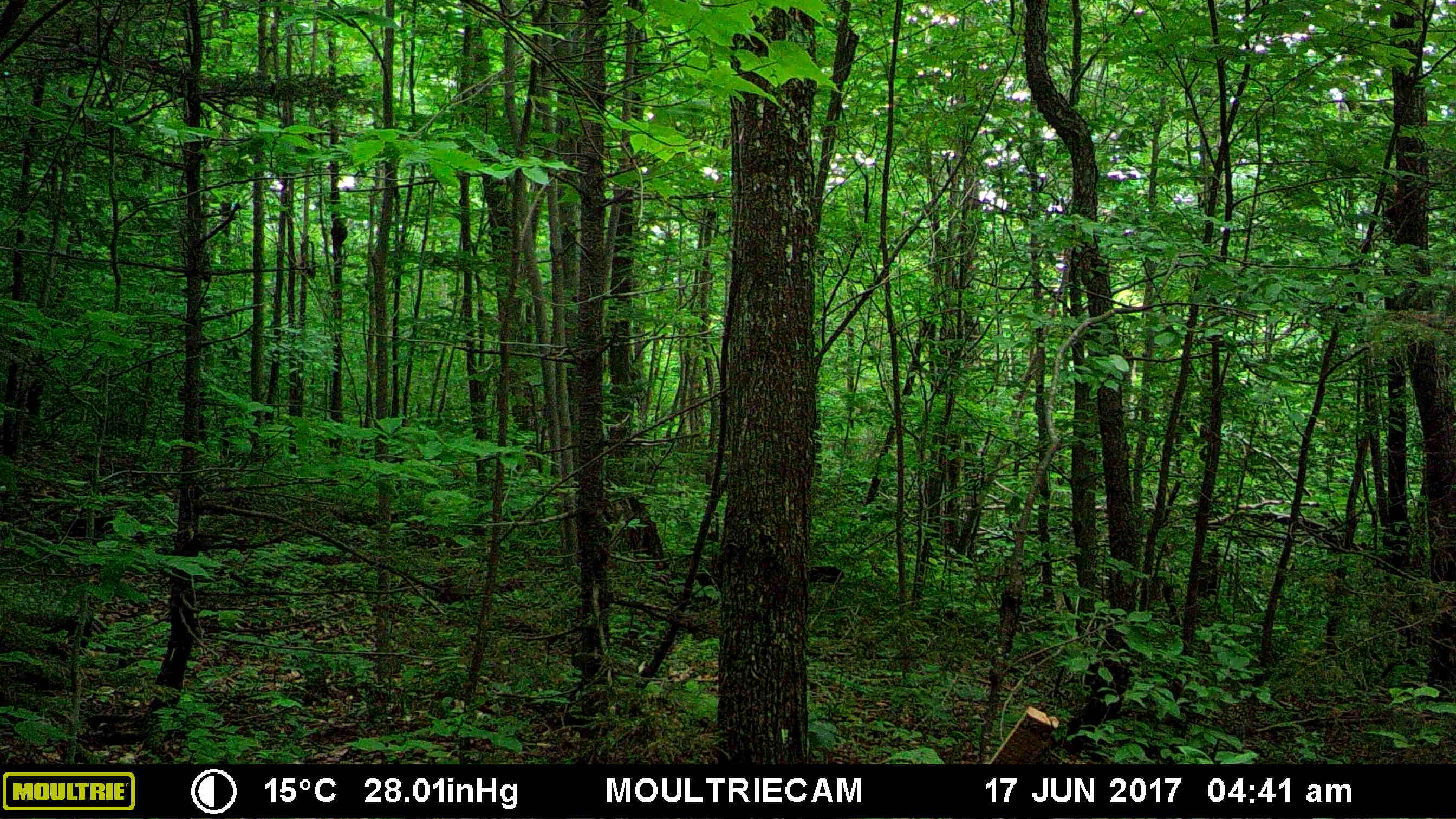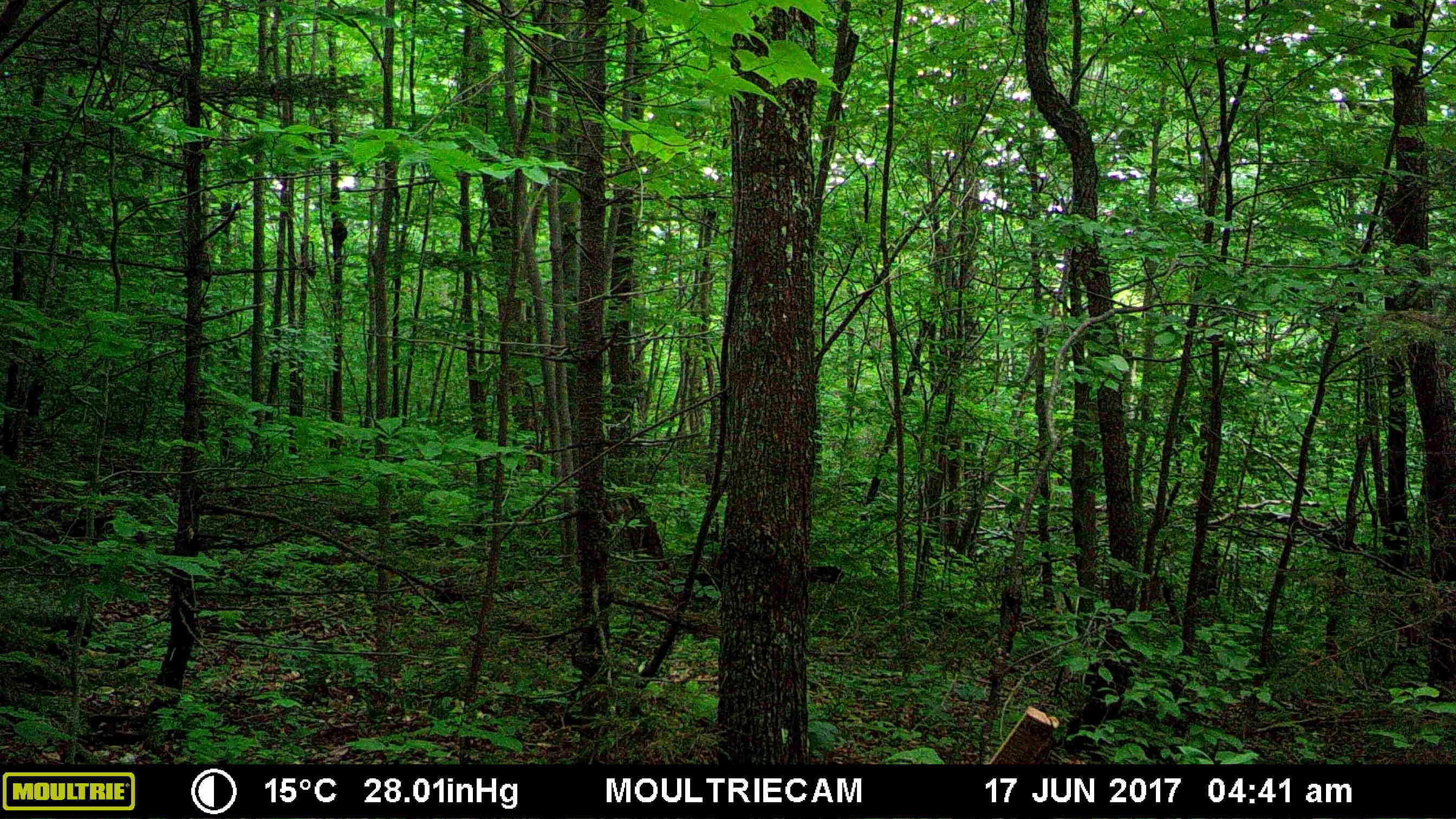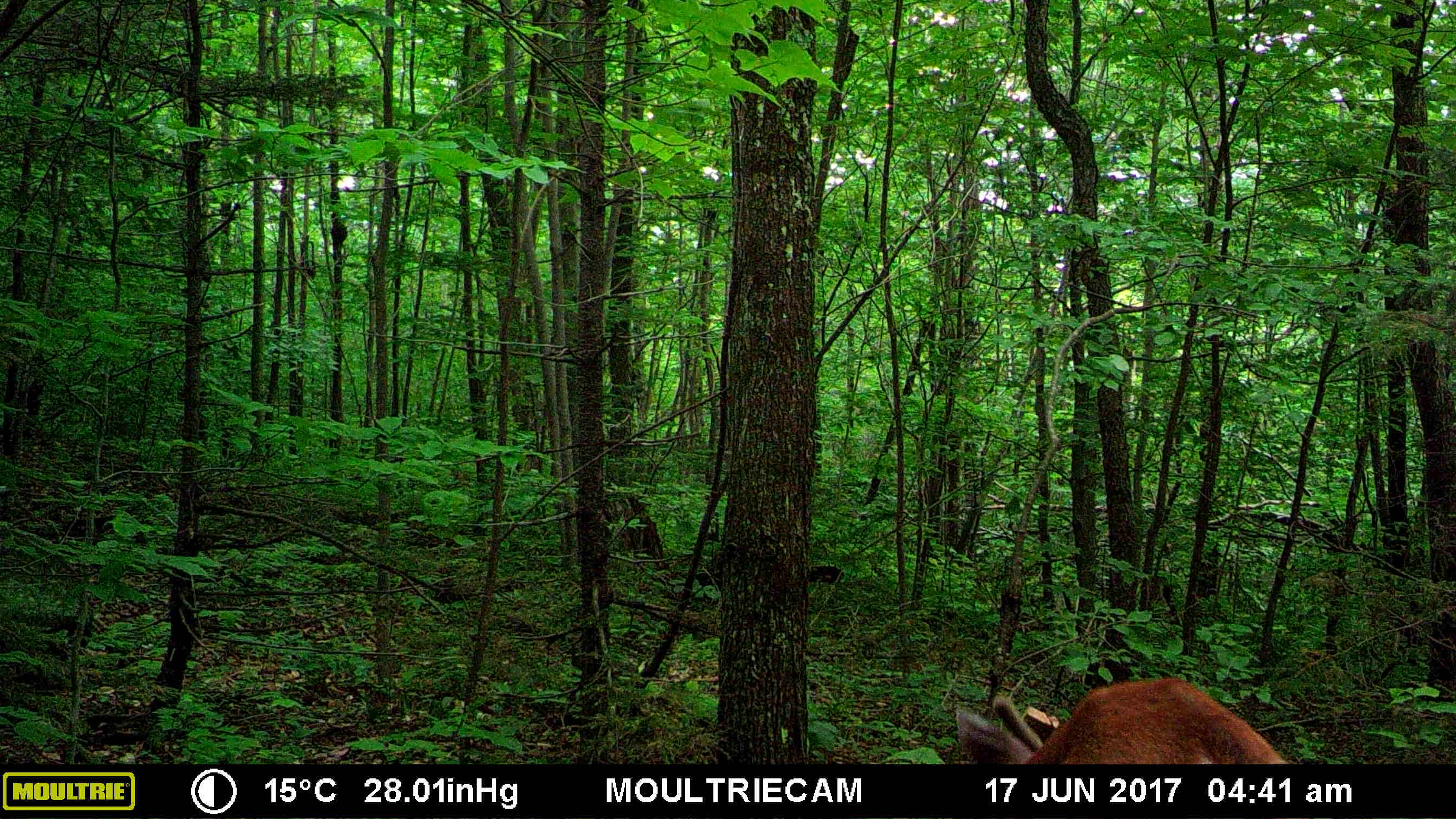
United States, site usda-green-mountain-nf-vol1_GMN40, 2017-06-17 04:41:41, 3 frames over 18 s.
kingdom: Animalia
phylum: Chordata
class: Mammalia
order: Artiodactyla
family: Cervidae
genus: Odocoileus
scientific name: Odocoileus virginianus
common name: white-tailed deer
White-tailed deer (Odocoileus virginianus).